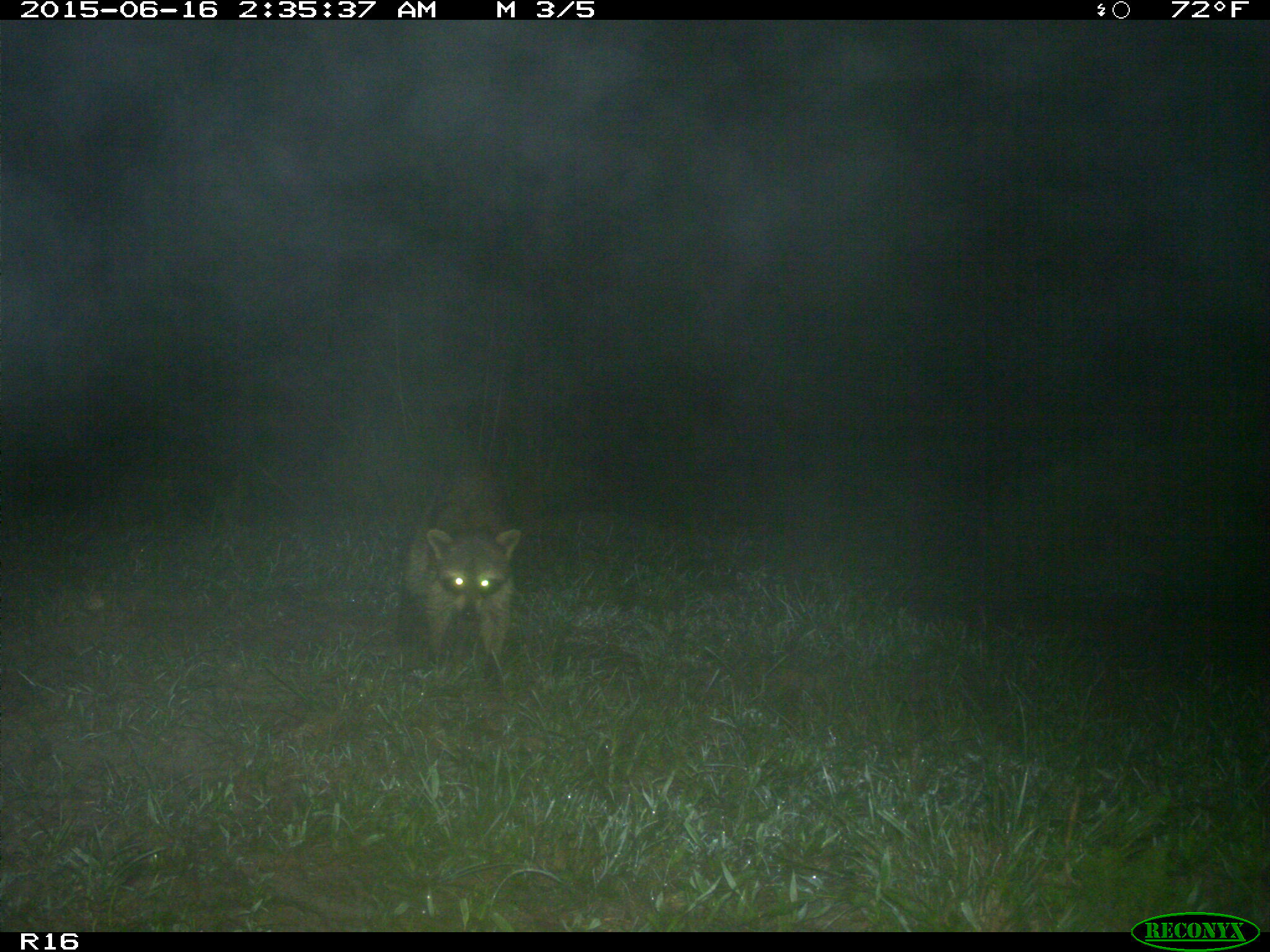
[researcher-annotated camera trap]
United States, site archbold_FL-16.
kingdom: Animalia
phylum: Chordata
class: Mammalia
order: Carnivora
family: Procyonidae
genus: Procyon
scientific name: Procyon lotor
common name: common raccoon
Procyon lotor (common raccoon).